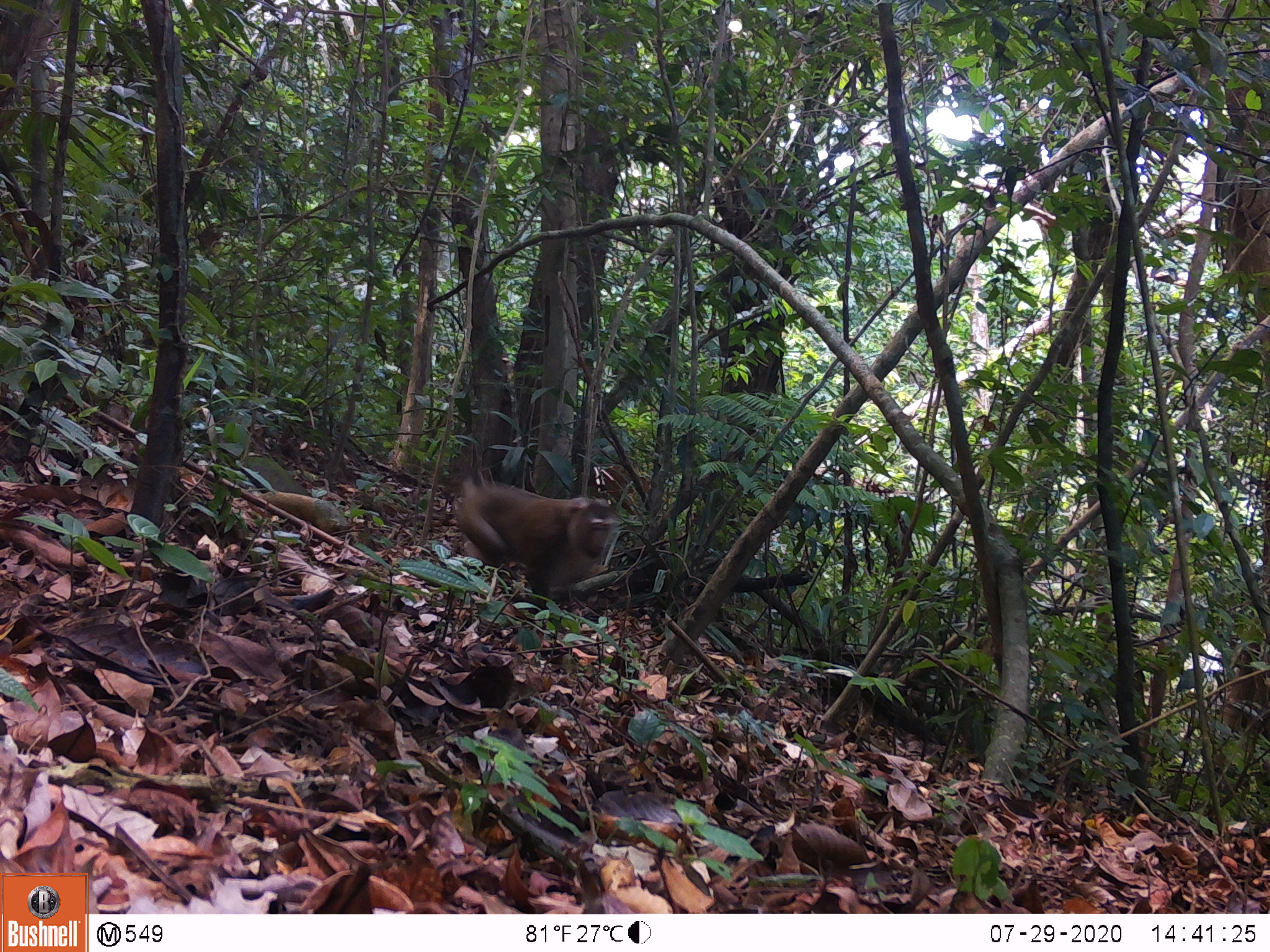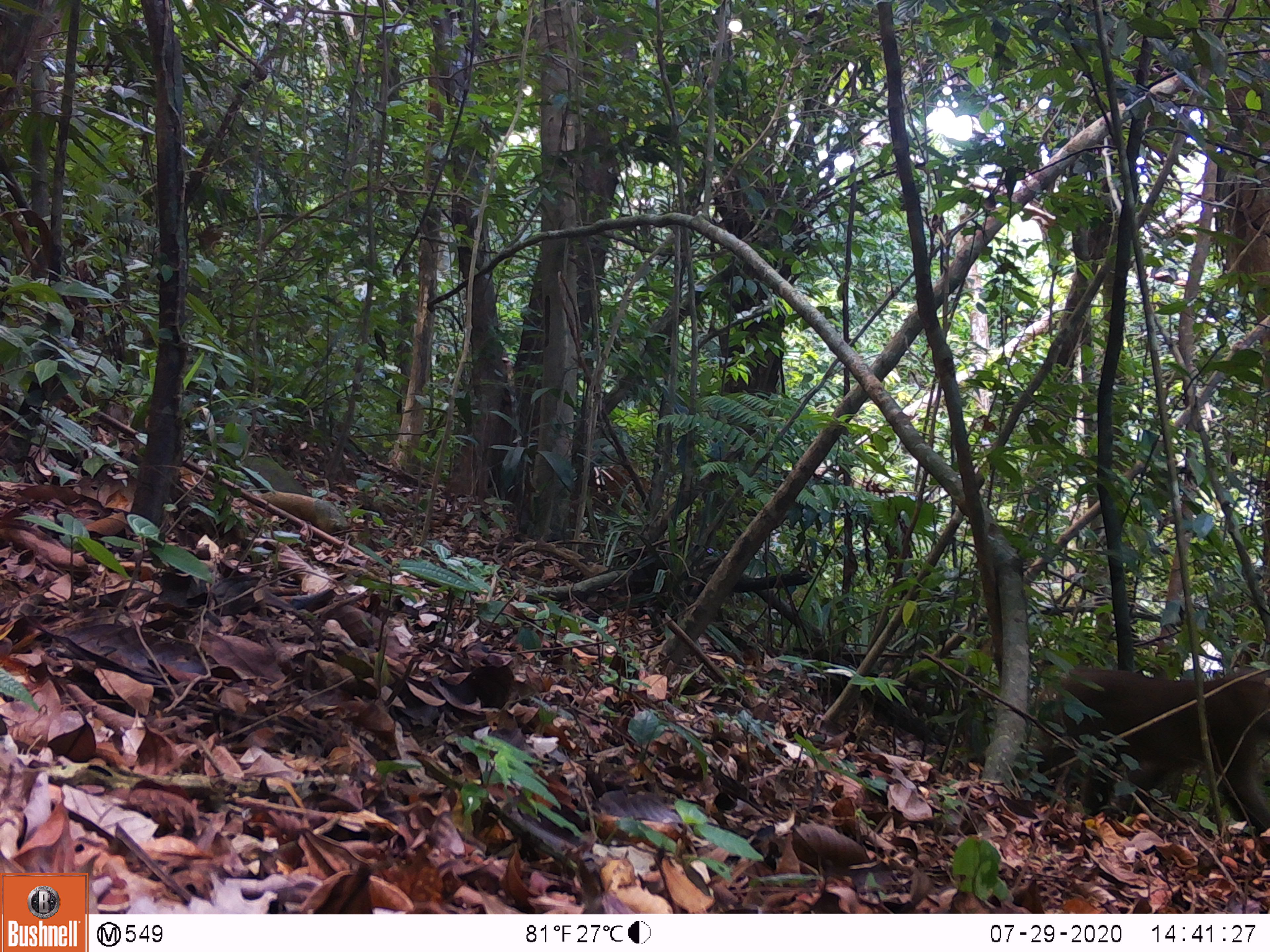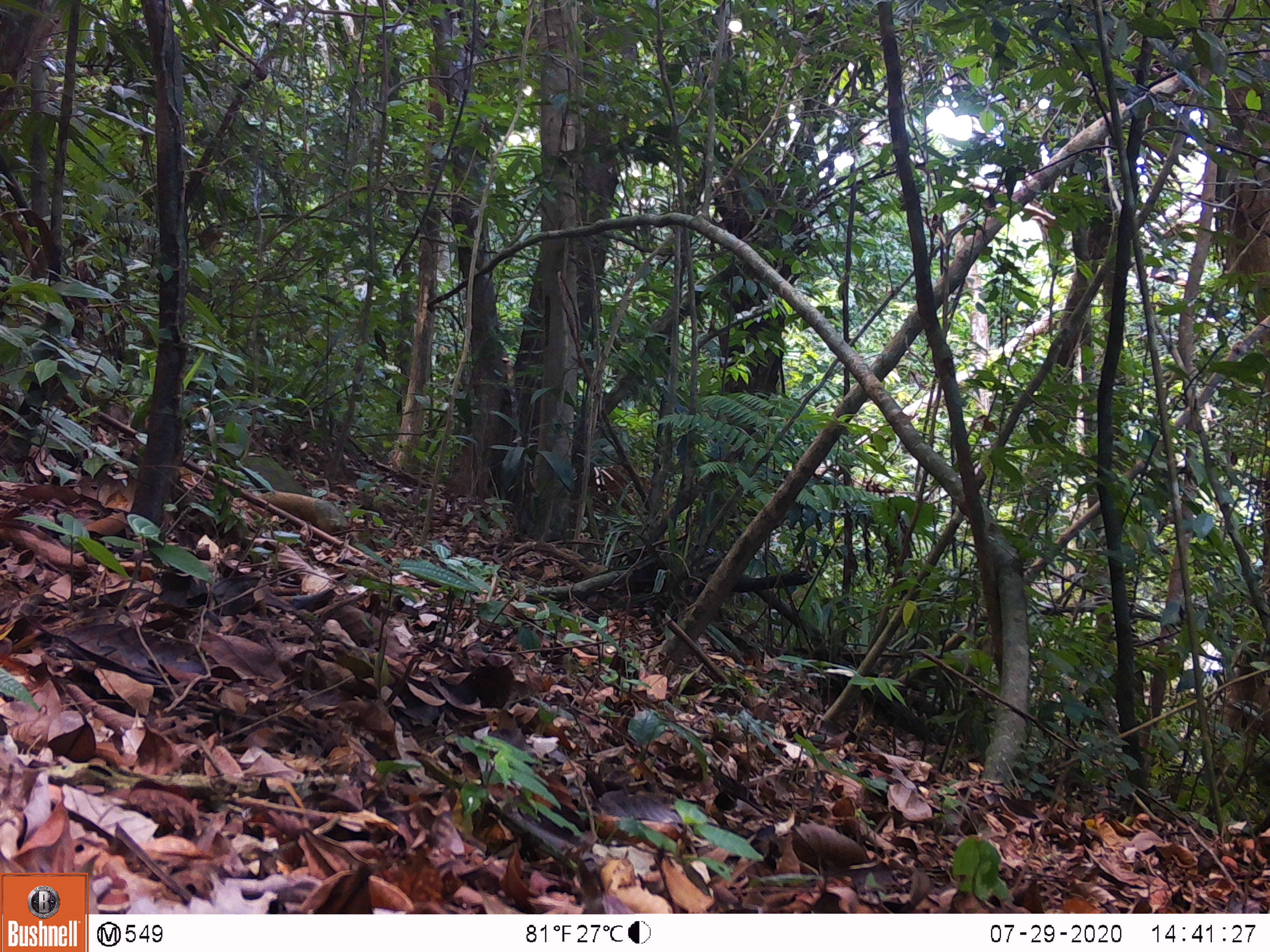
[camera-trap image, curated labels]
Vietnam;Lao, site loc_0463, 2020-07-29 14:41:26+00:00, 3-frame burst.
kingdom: Animalia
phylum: Chordata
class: Mammalia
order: Primates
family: Cercopithecidae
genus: Macaca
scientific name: Macaca nemestrina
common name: pig-tailed macaque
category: pig tailed macaque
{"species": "pig tailed macaque (pig-tailed macaque) (Macaca nemestrina)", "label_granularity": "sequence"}